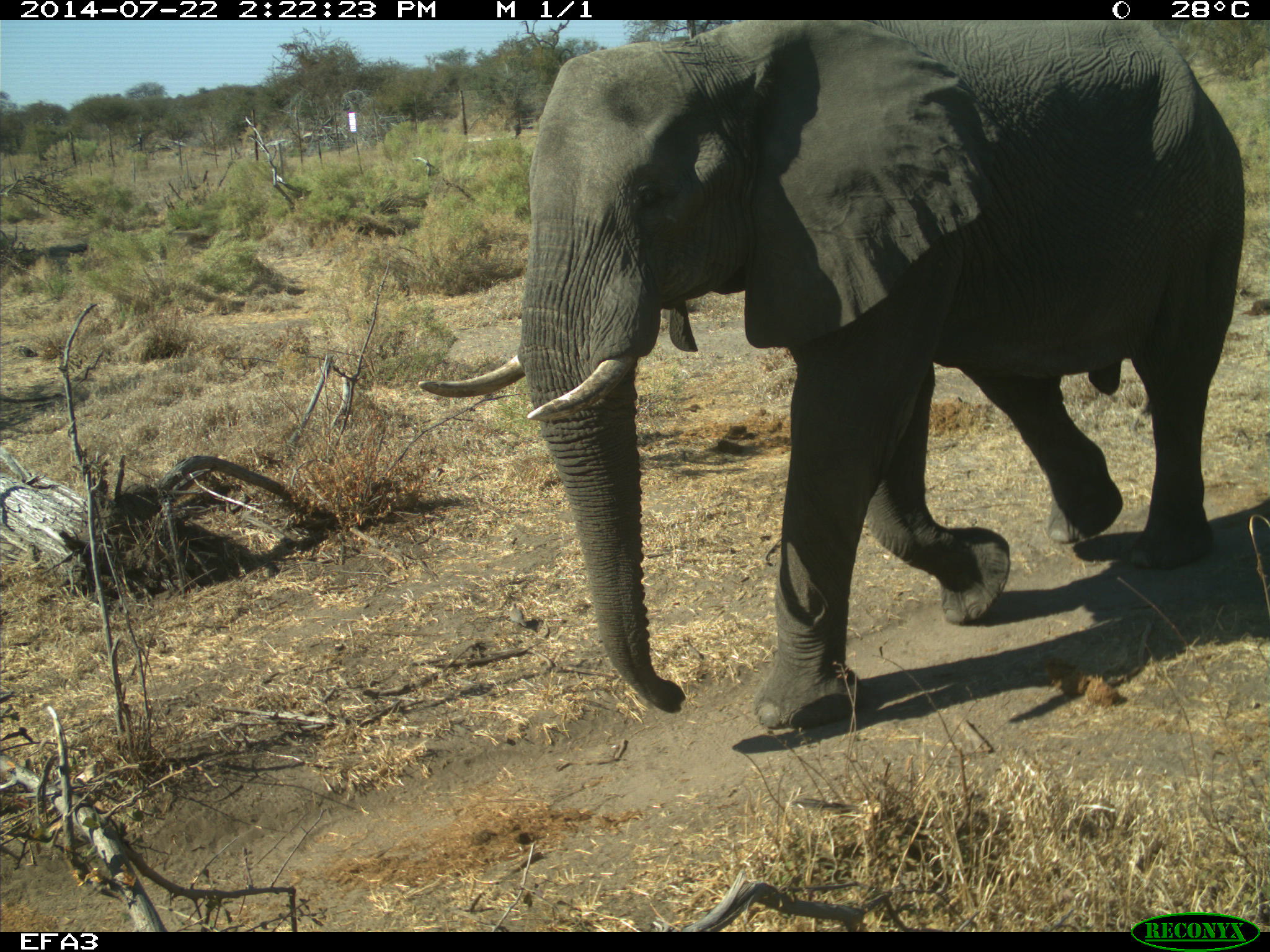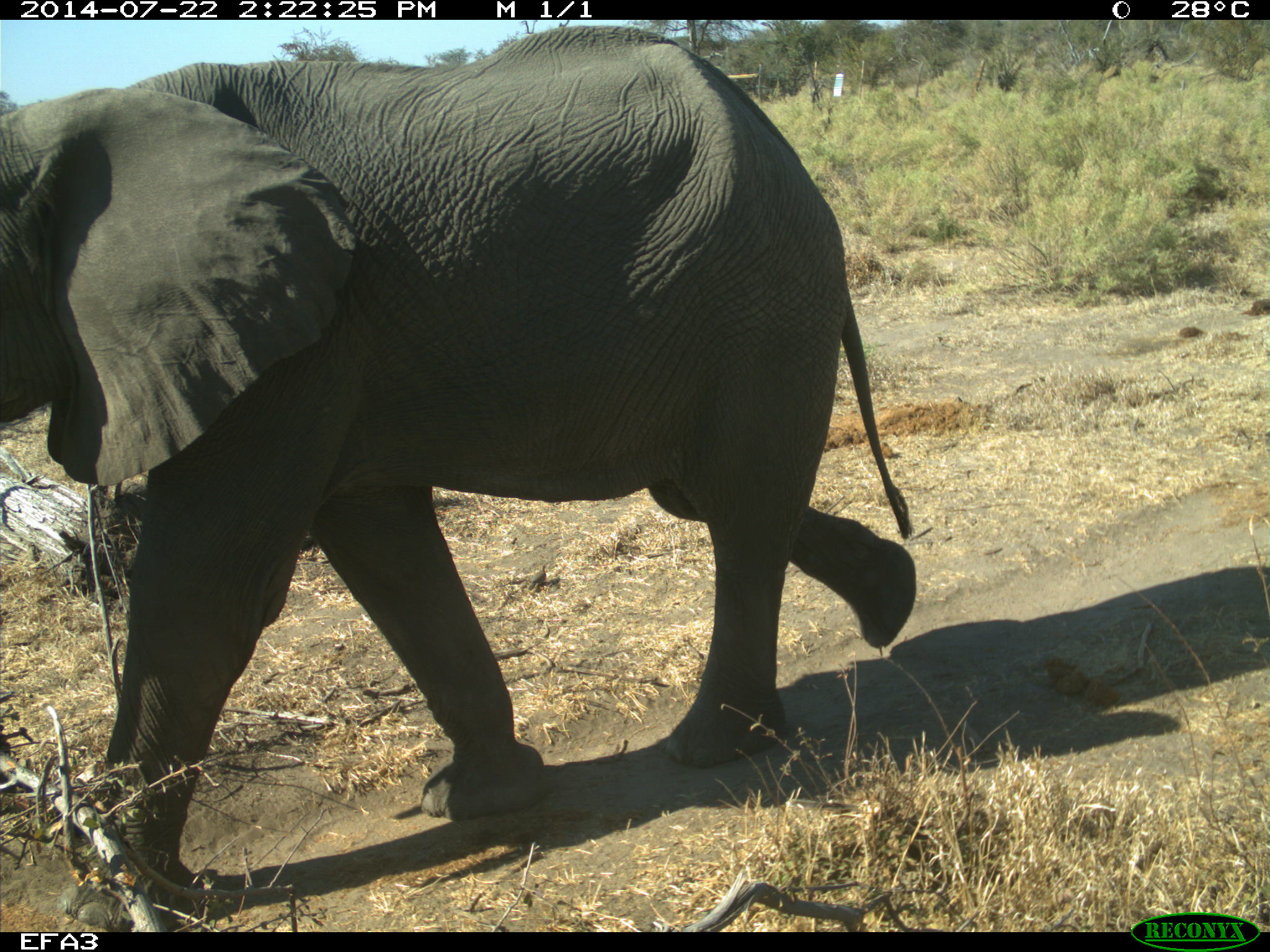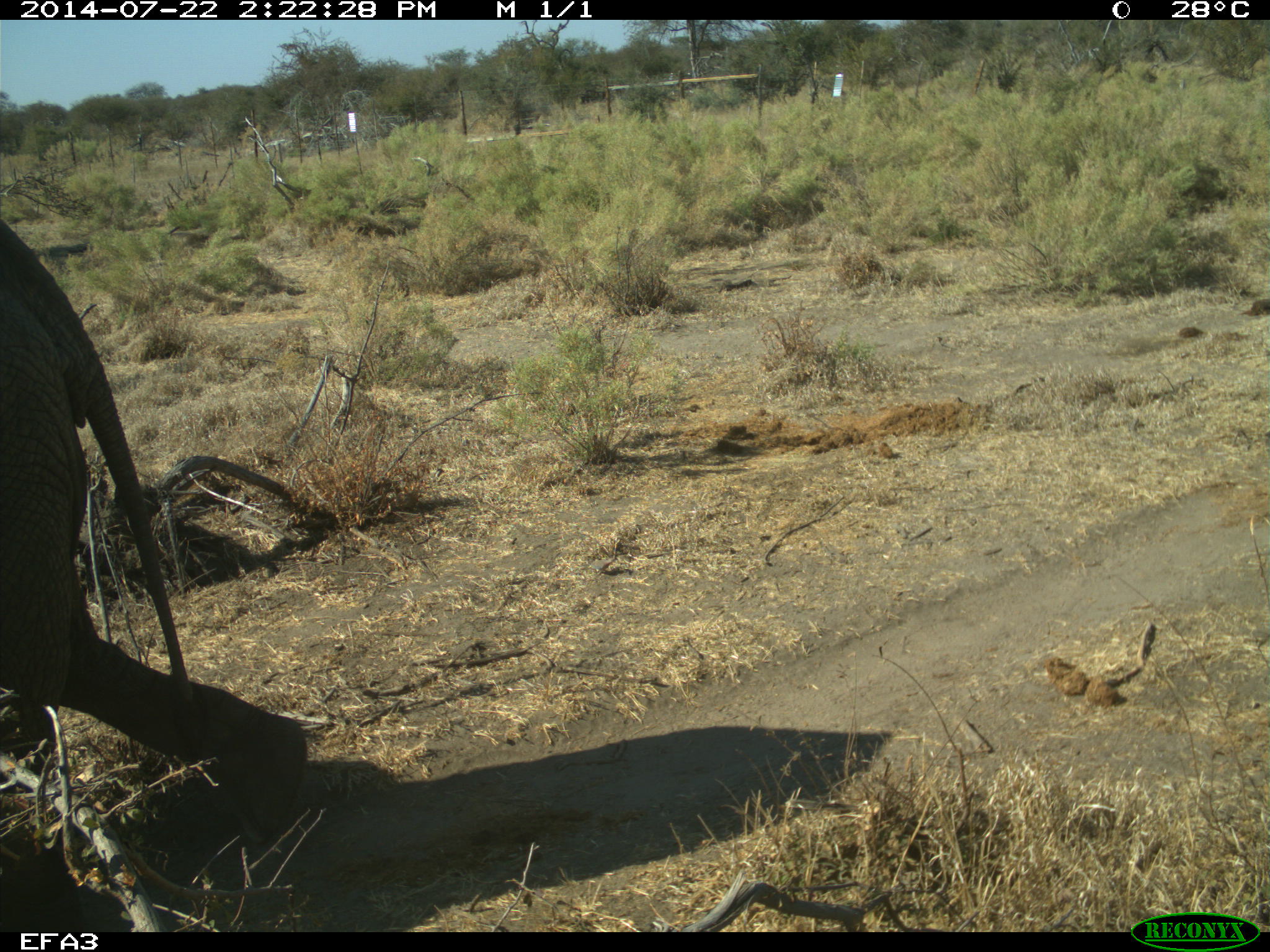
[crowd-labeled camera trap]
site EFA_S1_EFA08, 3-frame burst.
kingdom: Animalia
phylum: Chordata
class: Mammalia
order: Proboscidea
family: Elephantidae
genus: Loxodonta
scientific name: Loxodonta africana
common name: african bush elephant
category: elephant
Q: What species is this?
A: Elephant (african bush elephant) (Loxodonta africana).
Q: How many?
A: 1.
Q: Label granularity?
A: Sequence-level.